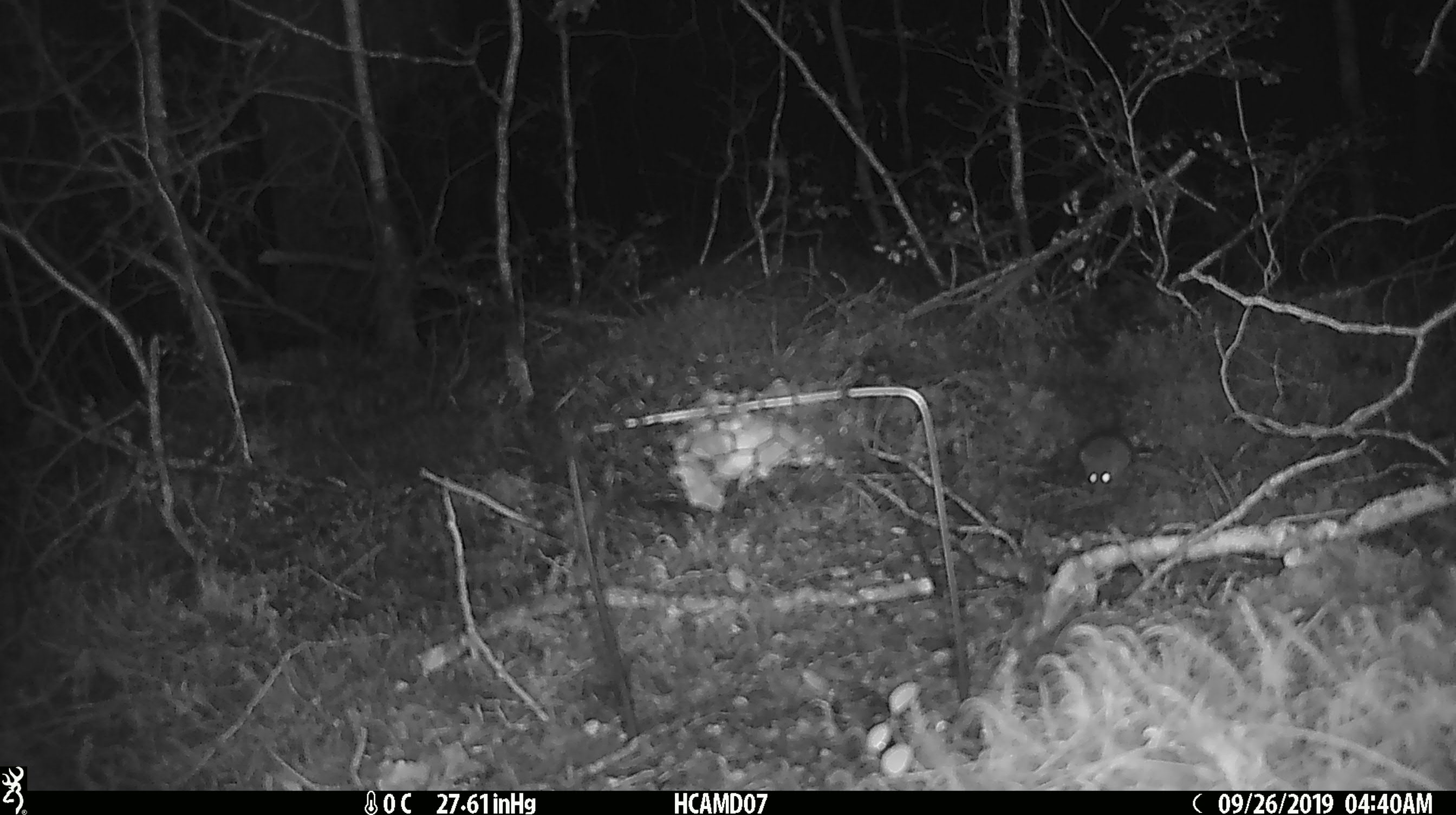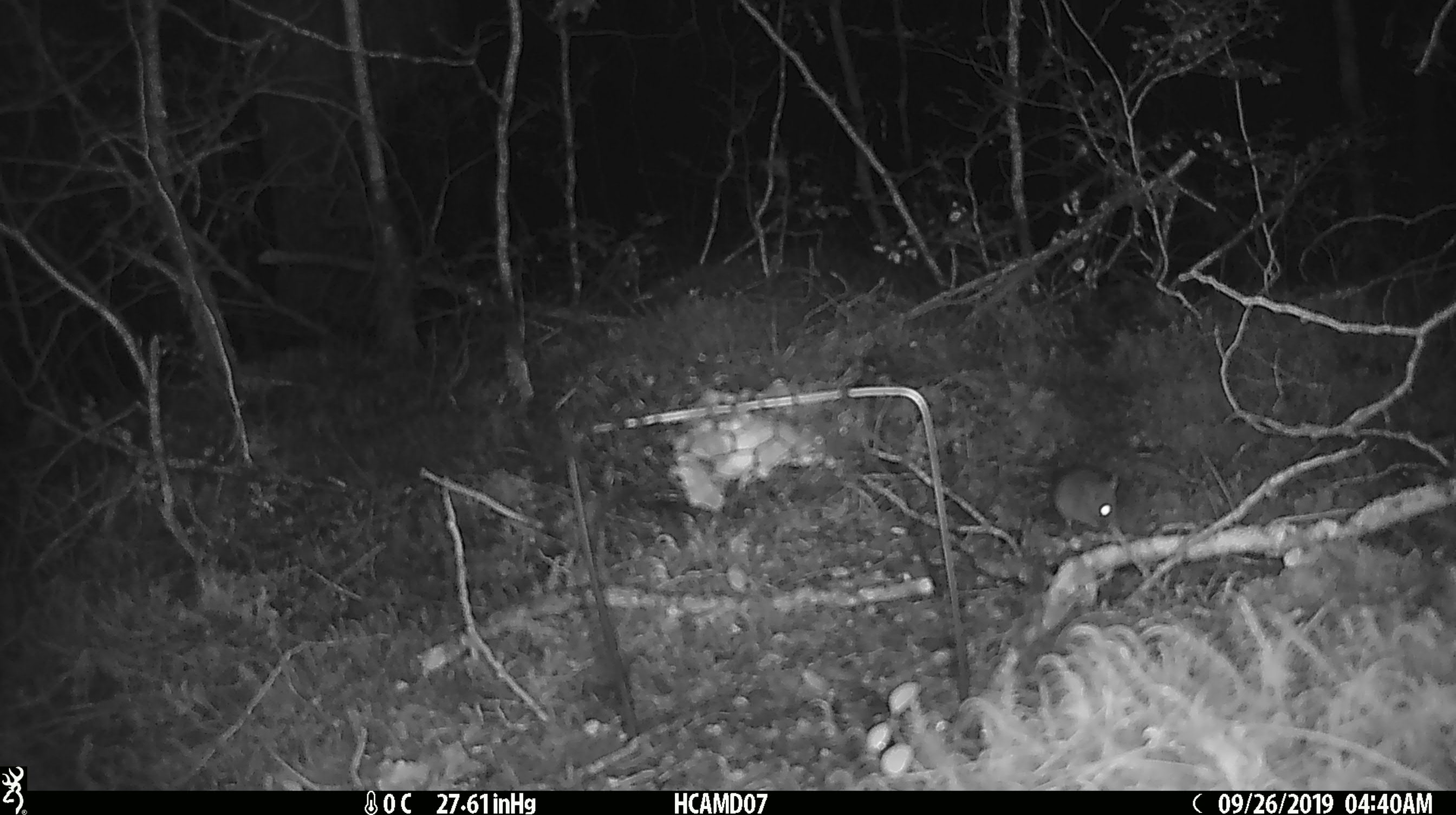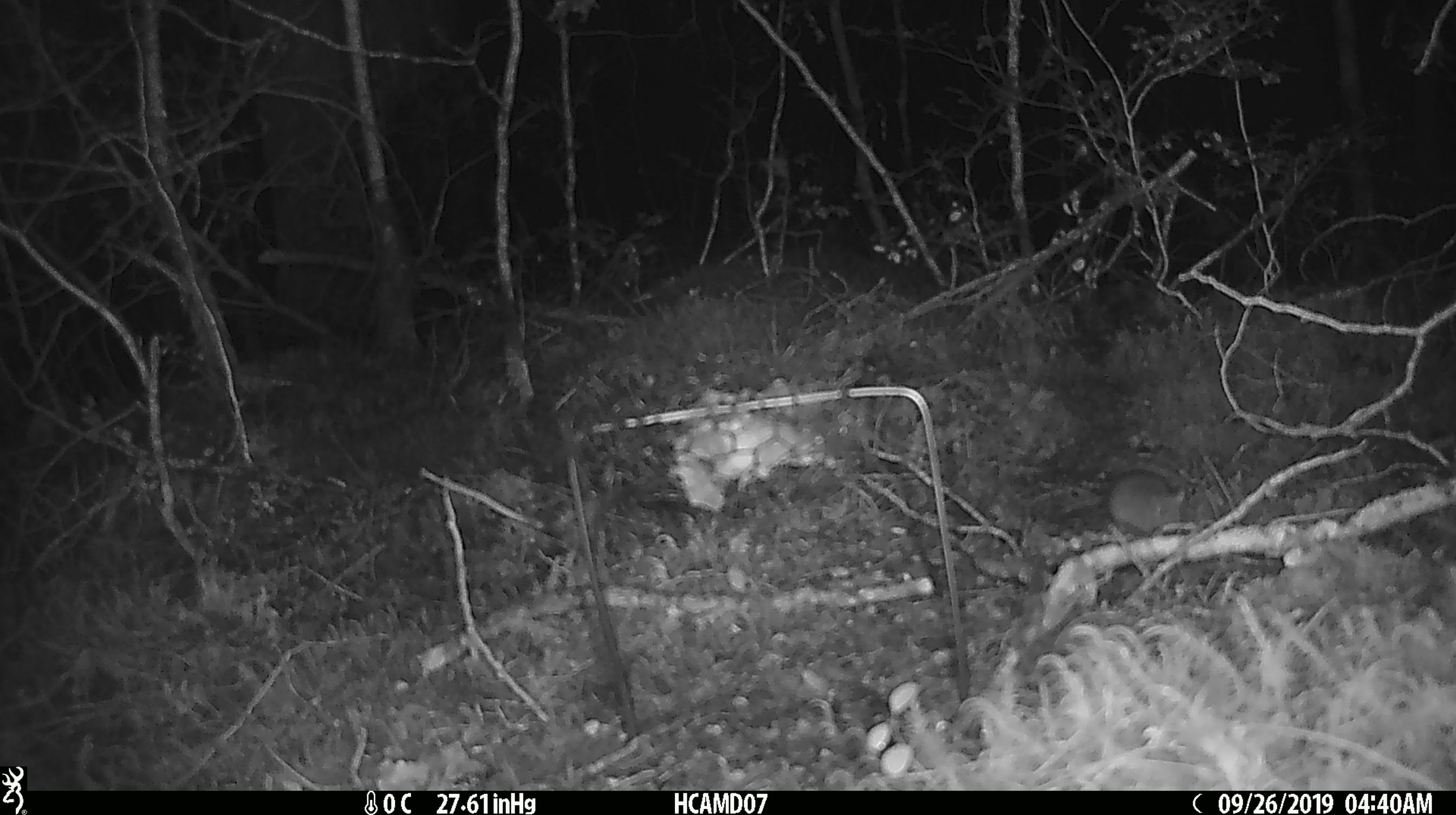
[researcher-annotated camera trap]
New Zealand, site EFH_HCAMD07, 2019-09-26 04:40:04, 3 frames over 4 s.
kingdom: Animalia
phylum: Chordata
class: Mammalia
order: Rodentia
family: Muridae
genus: Mus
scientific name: Mus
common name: mouse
Mouse (Mus).